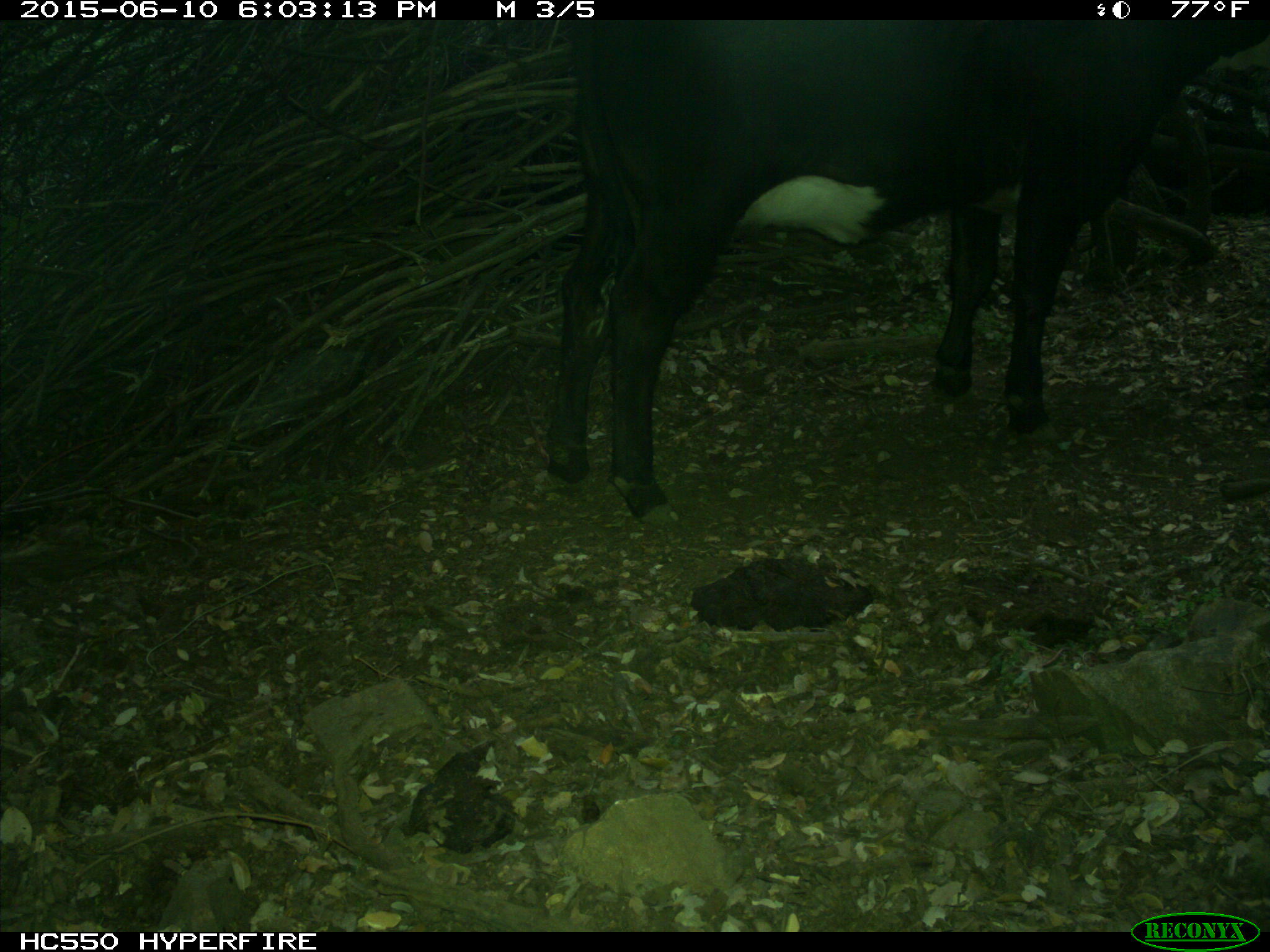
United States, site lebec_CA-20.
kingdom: Animalia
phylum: Chordata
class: Mammalia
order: Artiodactyla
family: Bovidae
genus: Bos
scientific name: Bos taurus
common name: domestic cow